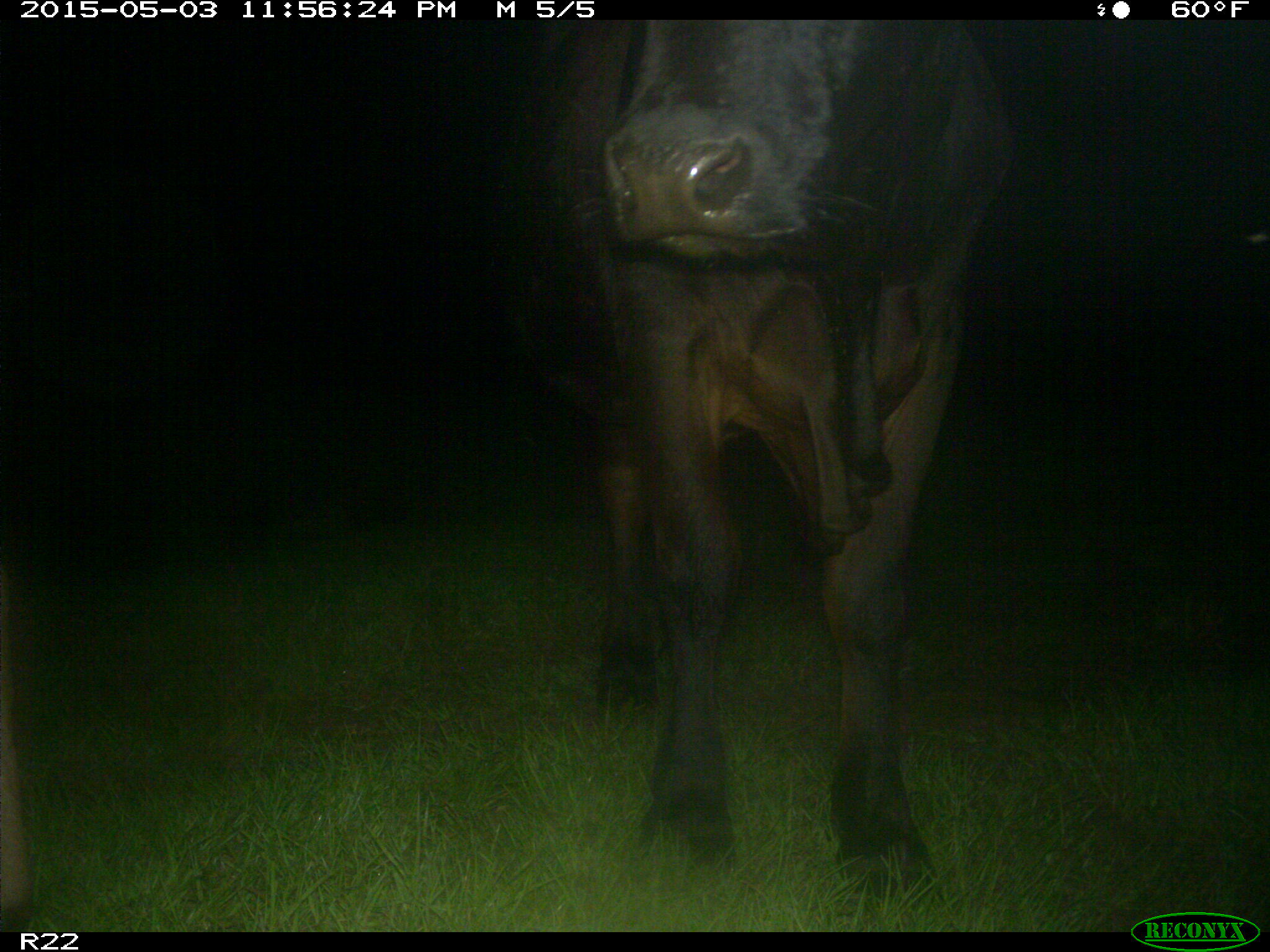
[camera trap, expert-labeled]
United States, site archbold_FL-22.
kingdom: Animalia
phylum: Chordata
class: Mammalia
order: Artiodactyla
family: Bovidae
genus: Bos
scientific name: Bos taurus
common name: domestic cow